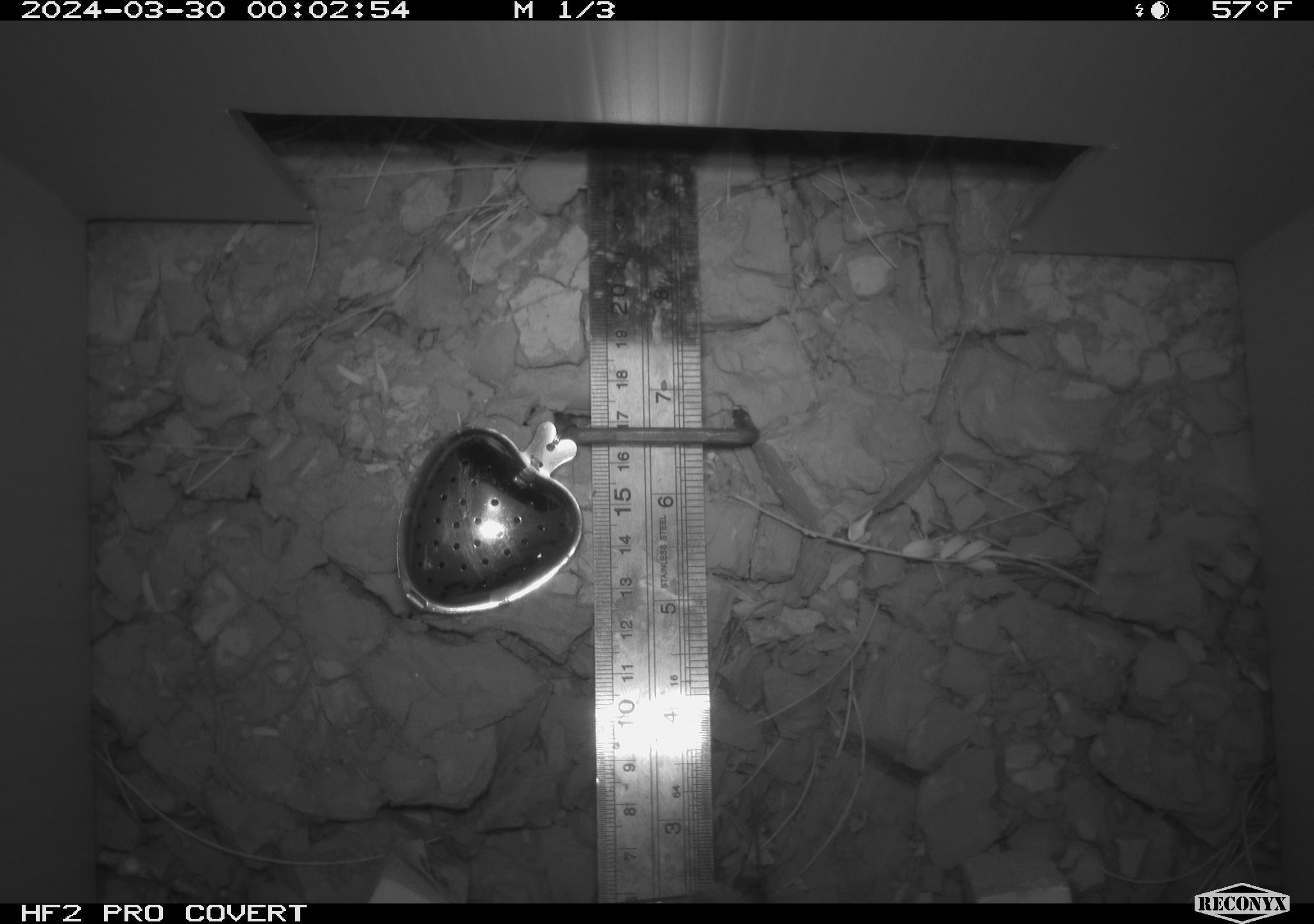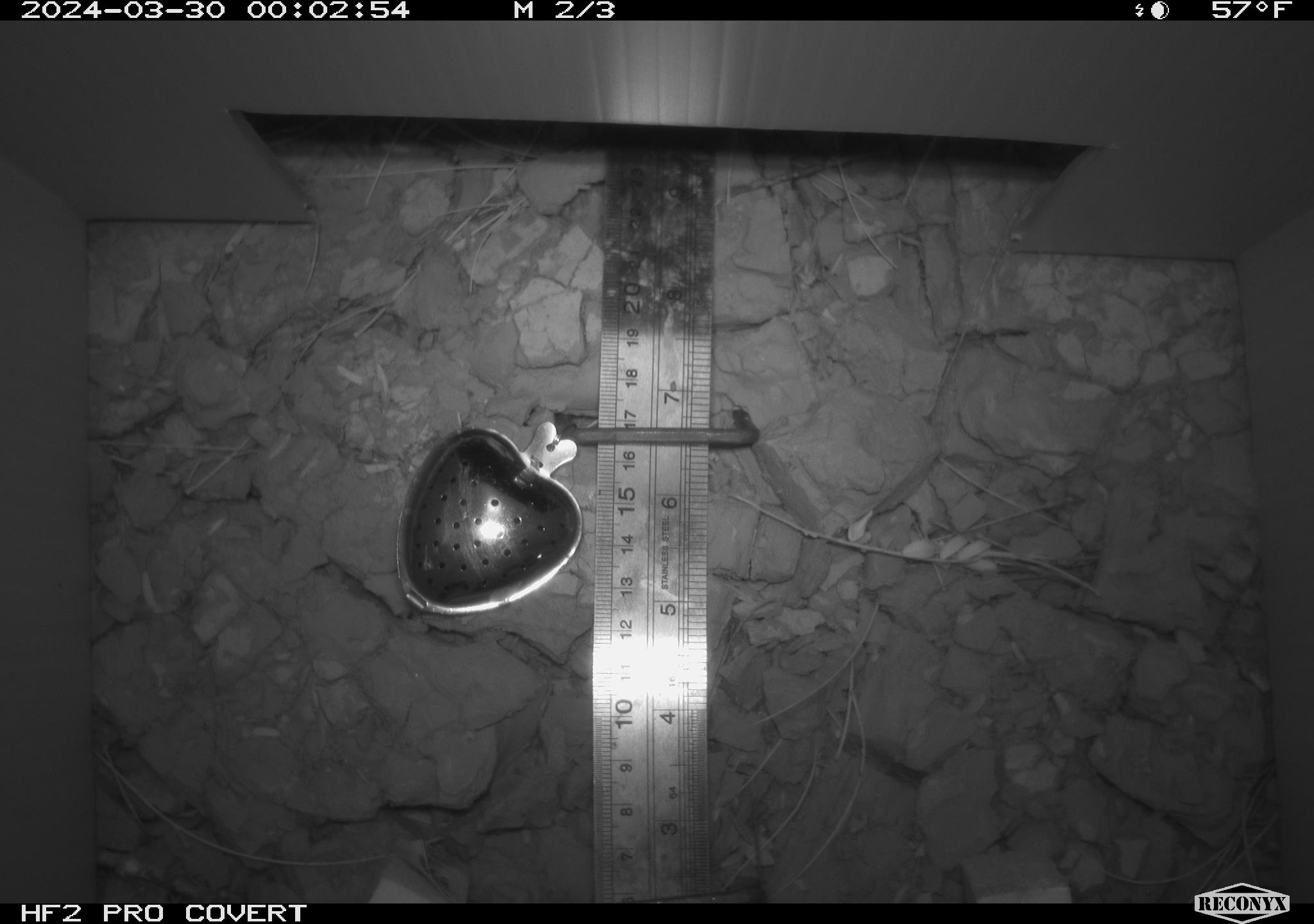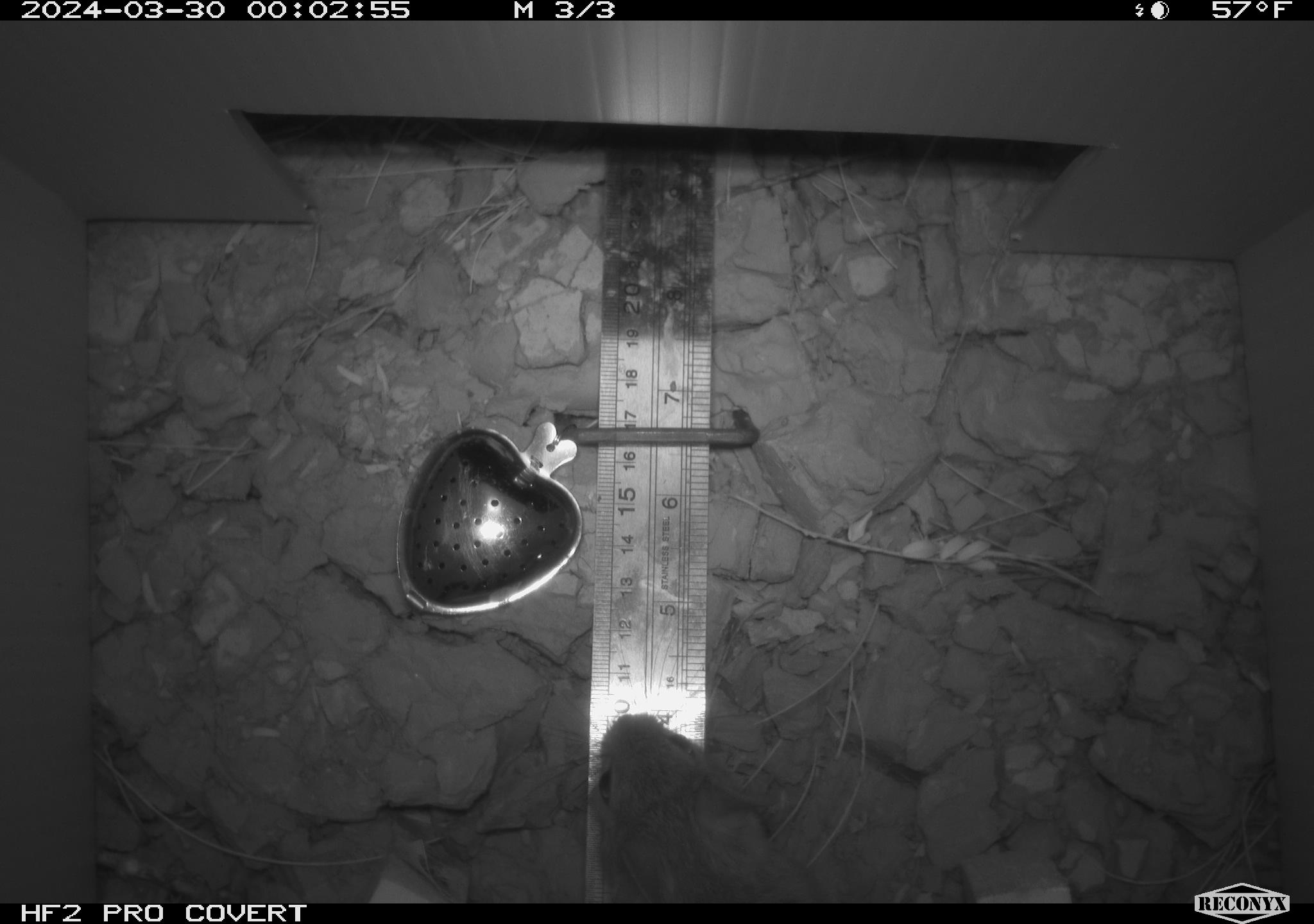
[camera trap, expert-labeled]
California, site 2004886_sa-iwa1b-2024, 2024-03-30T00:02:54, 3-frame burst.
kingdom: Animalia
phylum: Chordata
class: Mammalia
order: Rodentia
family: Cricetidae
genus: Neotoma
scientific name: Neotoma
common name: pack rat or woodrat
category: neotoma species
Neotoma species (pack rat or woodrat) (Neotoma).